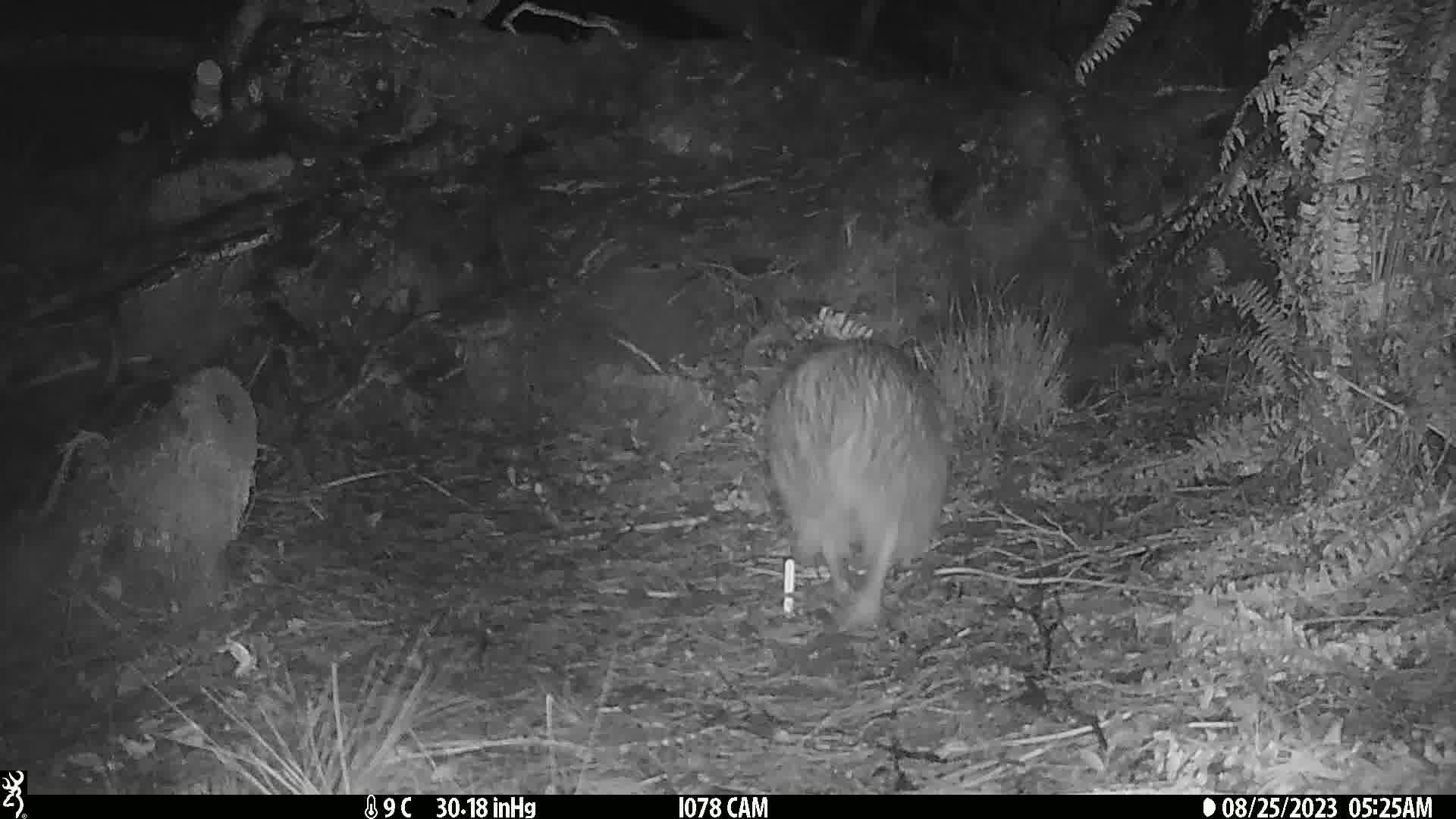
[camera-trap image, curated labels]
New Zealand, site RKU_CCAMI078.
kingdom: Animalia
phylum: Chordata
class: Aves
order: Apterygiformes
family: Apterygidae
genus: Apteryx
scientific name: Apteryx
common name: kiwi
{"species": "kiwi (Apteryx)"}